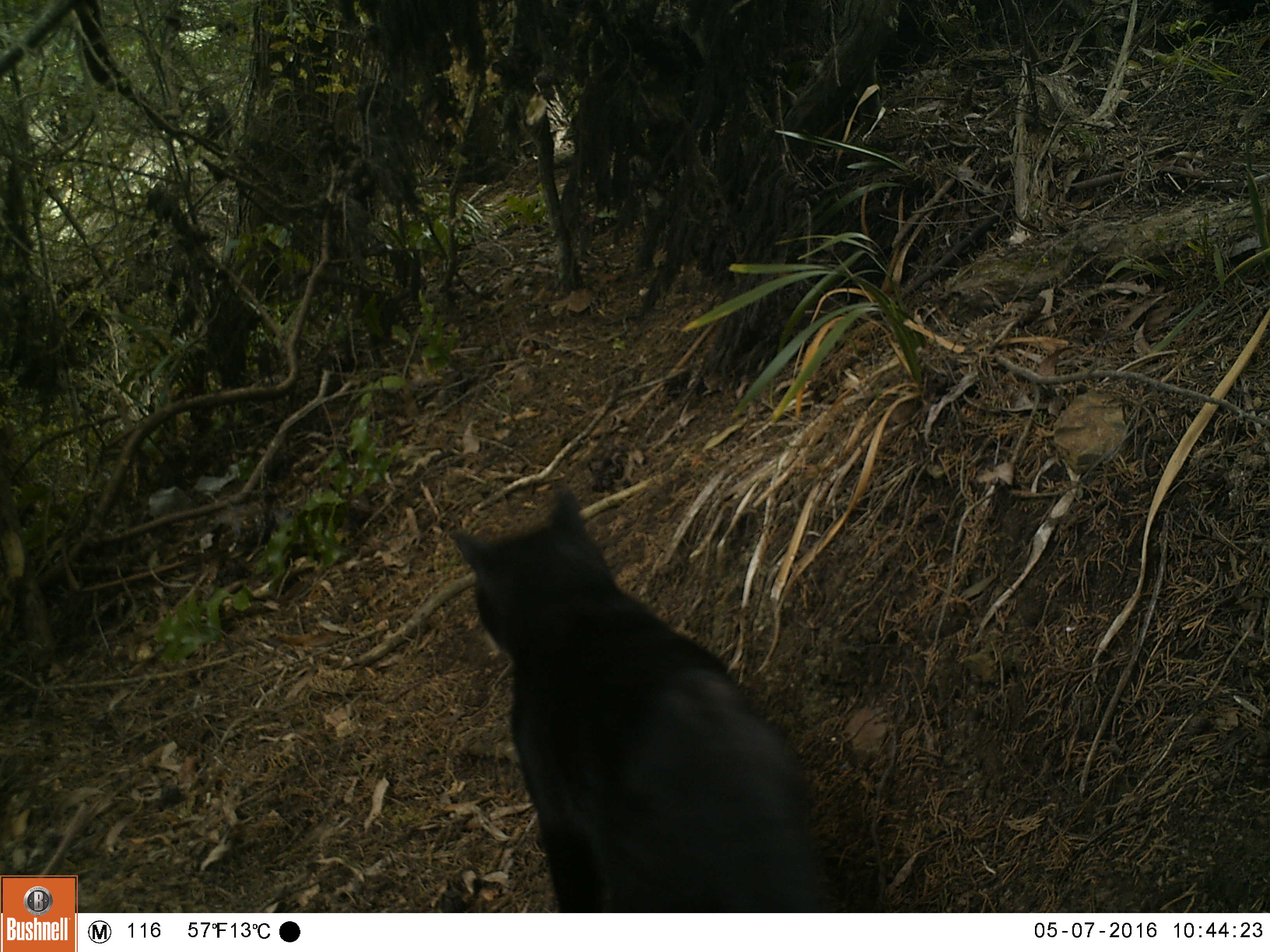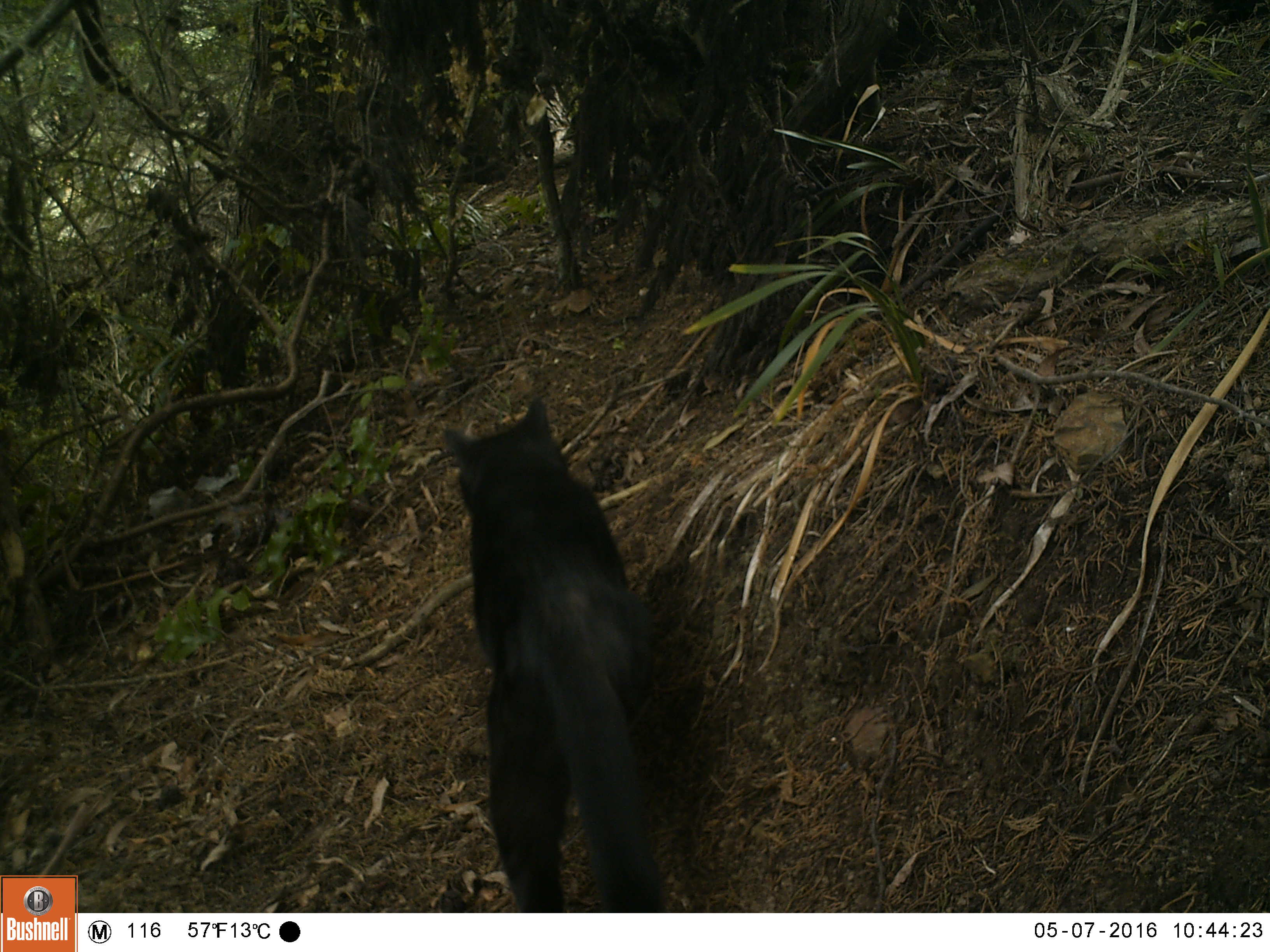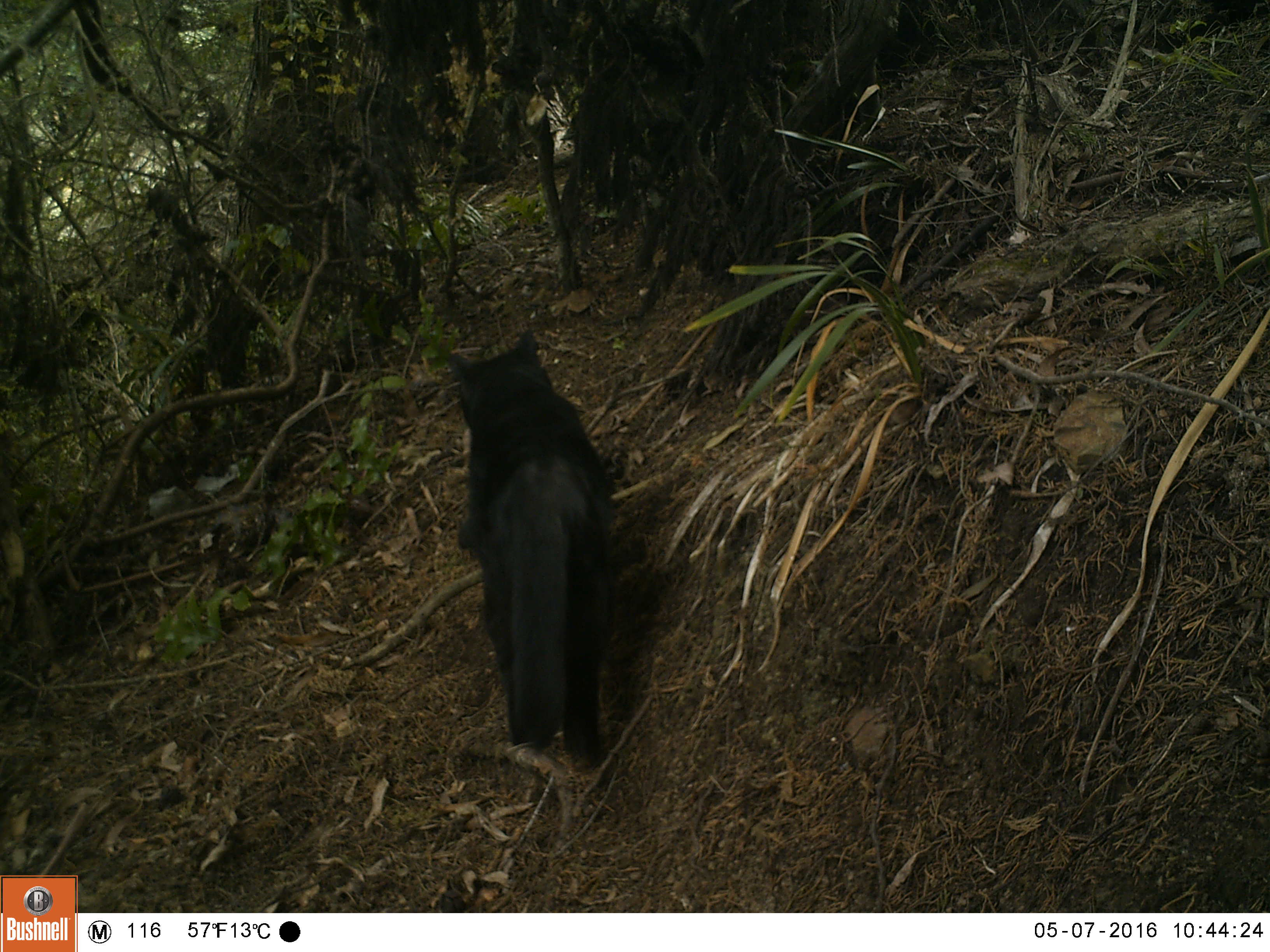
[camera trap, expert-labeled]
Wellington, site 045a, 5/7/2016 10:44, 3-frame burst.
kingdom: Animalia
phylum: Chordata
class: Mammalia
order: Carnivora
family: Felidae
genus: Felis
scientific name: Felis catus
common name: cat